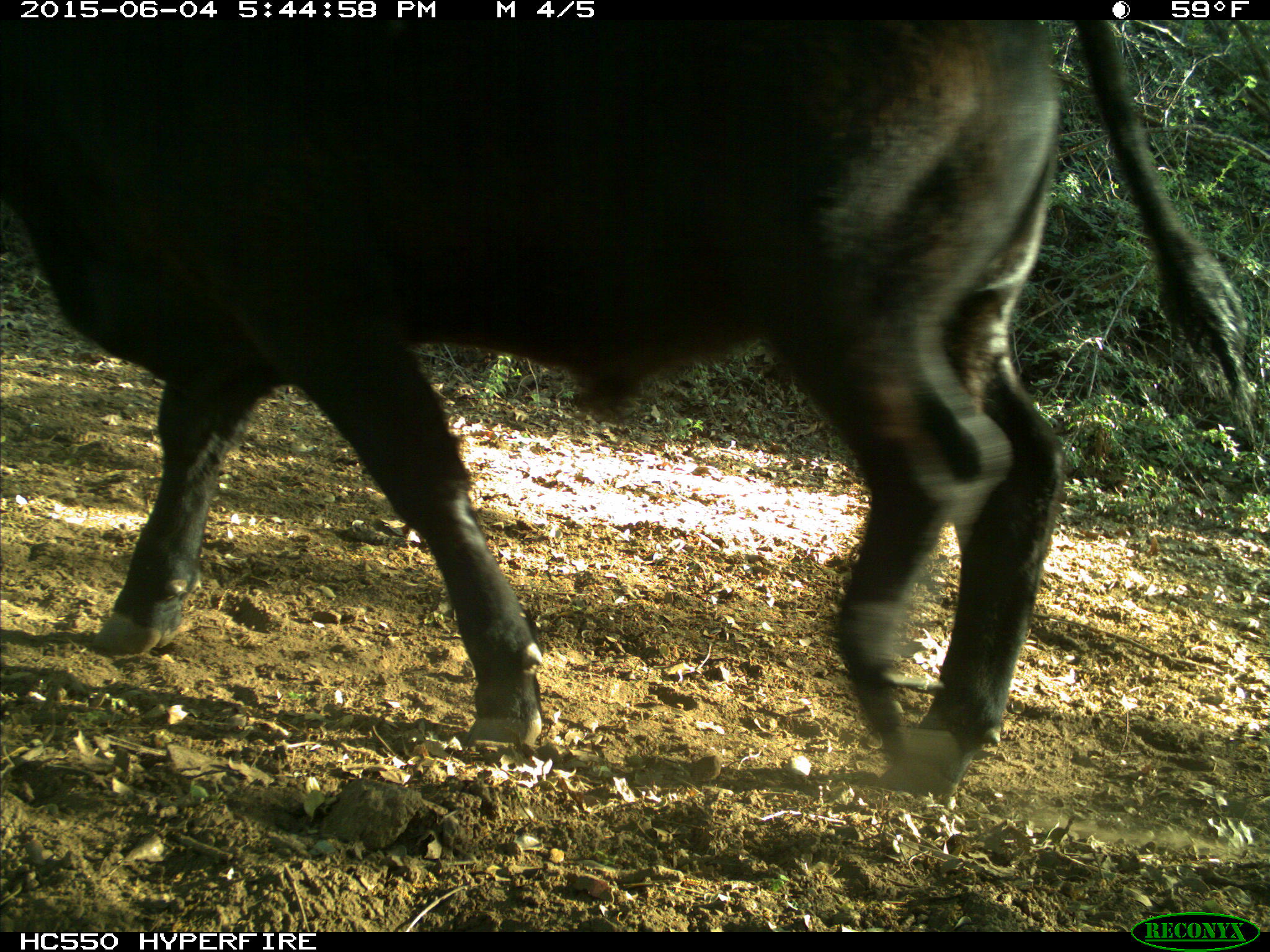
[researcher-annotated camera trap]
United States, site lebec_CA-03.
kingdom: Animalia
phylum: Chordata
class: Mammalia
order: Artiodactyla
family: Bovidae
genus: Bos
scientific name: Bos taurus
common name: domestic cow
Bos taurus (domestic cow).